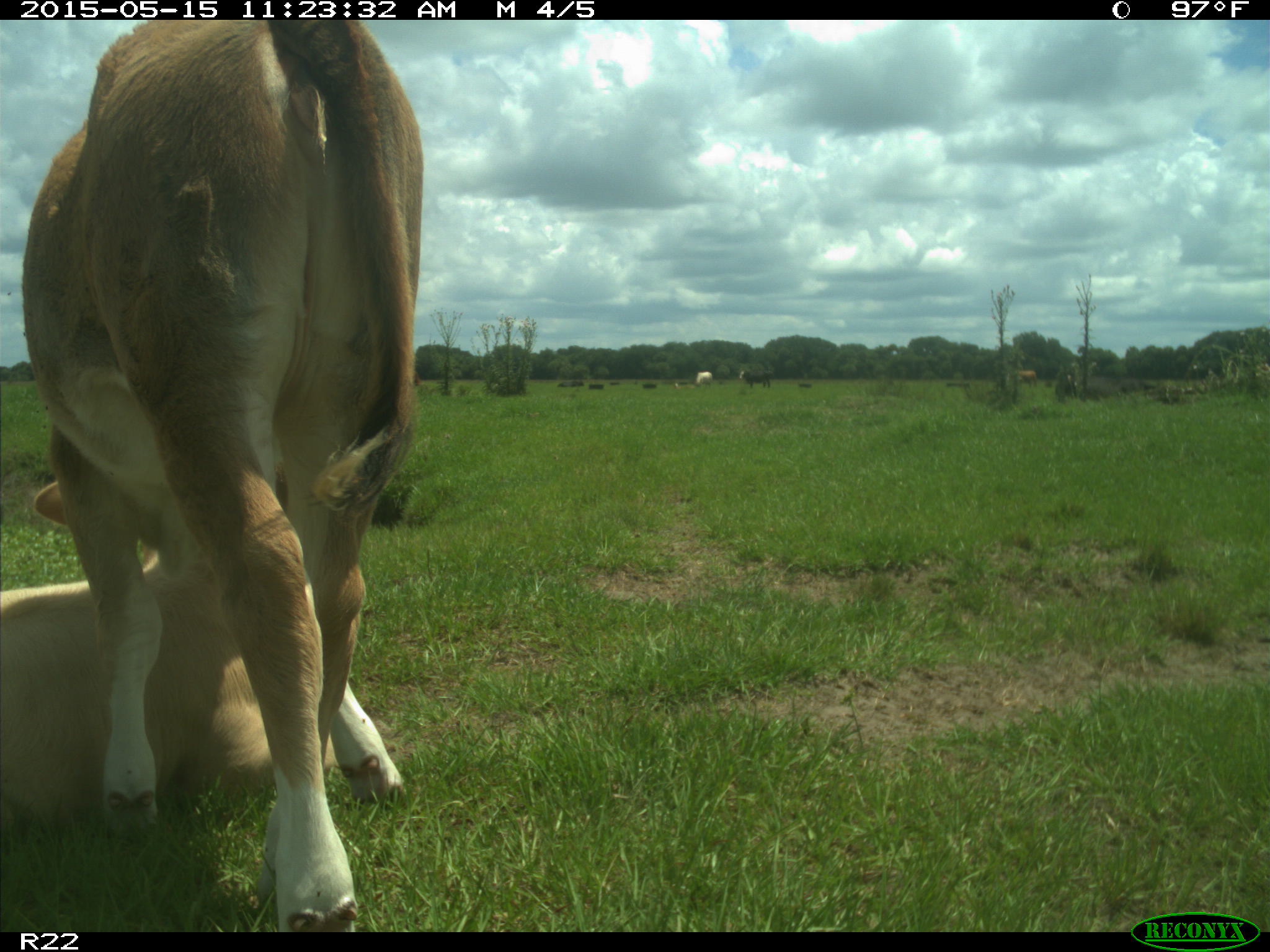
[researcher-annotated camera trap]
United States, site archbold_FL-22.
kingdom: Animalia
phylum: Chordata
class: Mammalia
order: Artiodactyla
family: Bovidae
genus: Bos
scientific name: Bos taurus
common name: domestic cow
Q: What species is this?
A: Bos taurus (domestic cow).